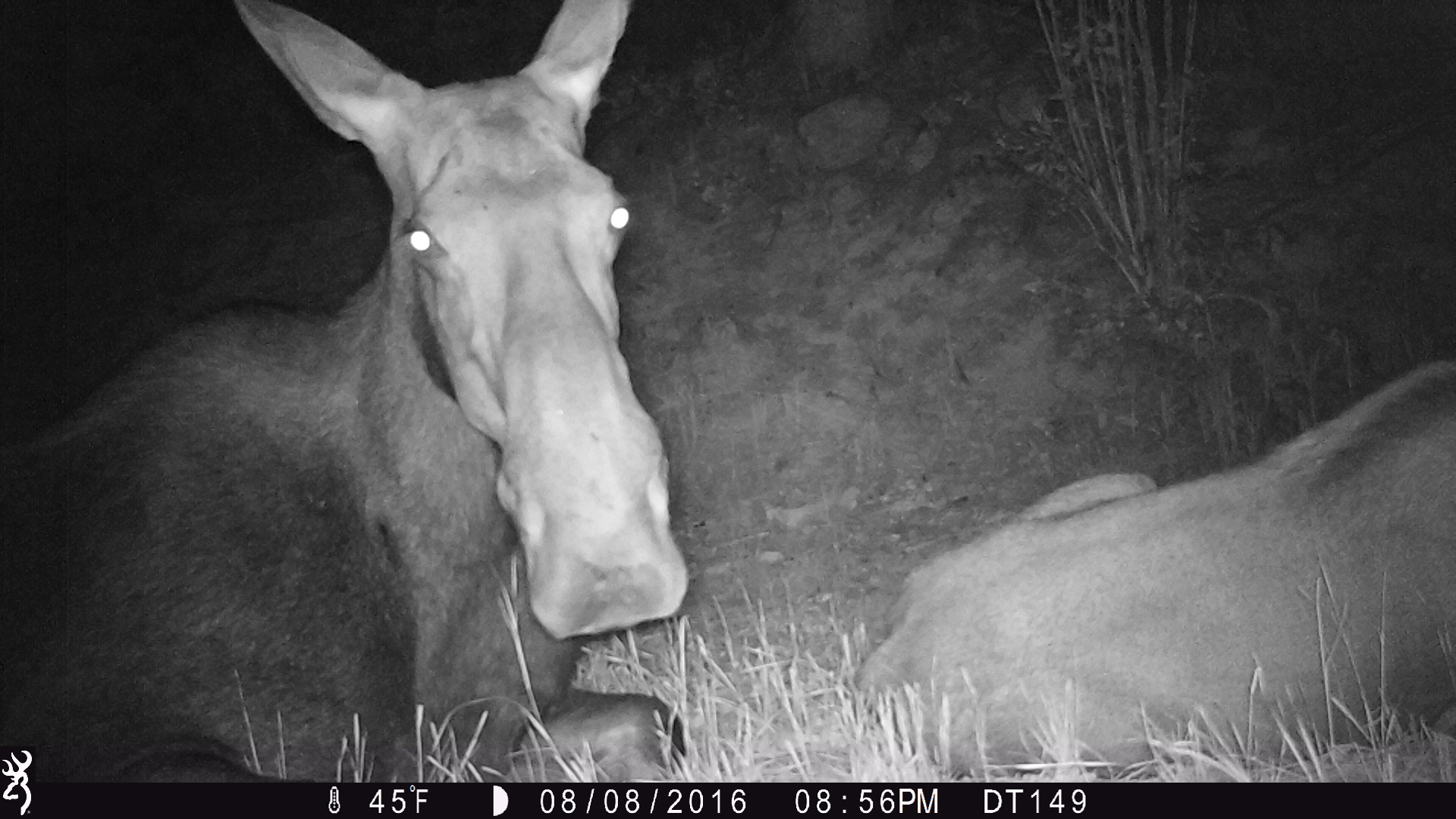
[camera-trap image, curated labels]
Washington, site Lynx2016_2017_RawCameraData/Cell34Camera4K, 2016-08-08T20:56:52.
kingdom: Animalia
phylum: Chordata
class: Mammalia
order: Artiodactyla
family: Cervidae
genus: Alces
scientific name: Alces alces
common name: moose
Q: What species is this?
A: Alces alces (moose).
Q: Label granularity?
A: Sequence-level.